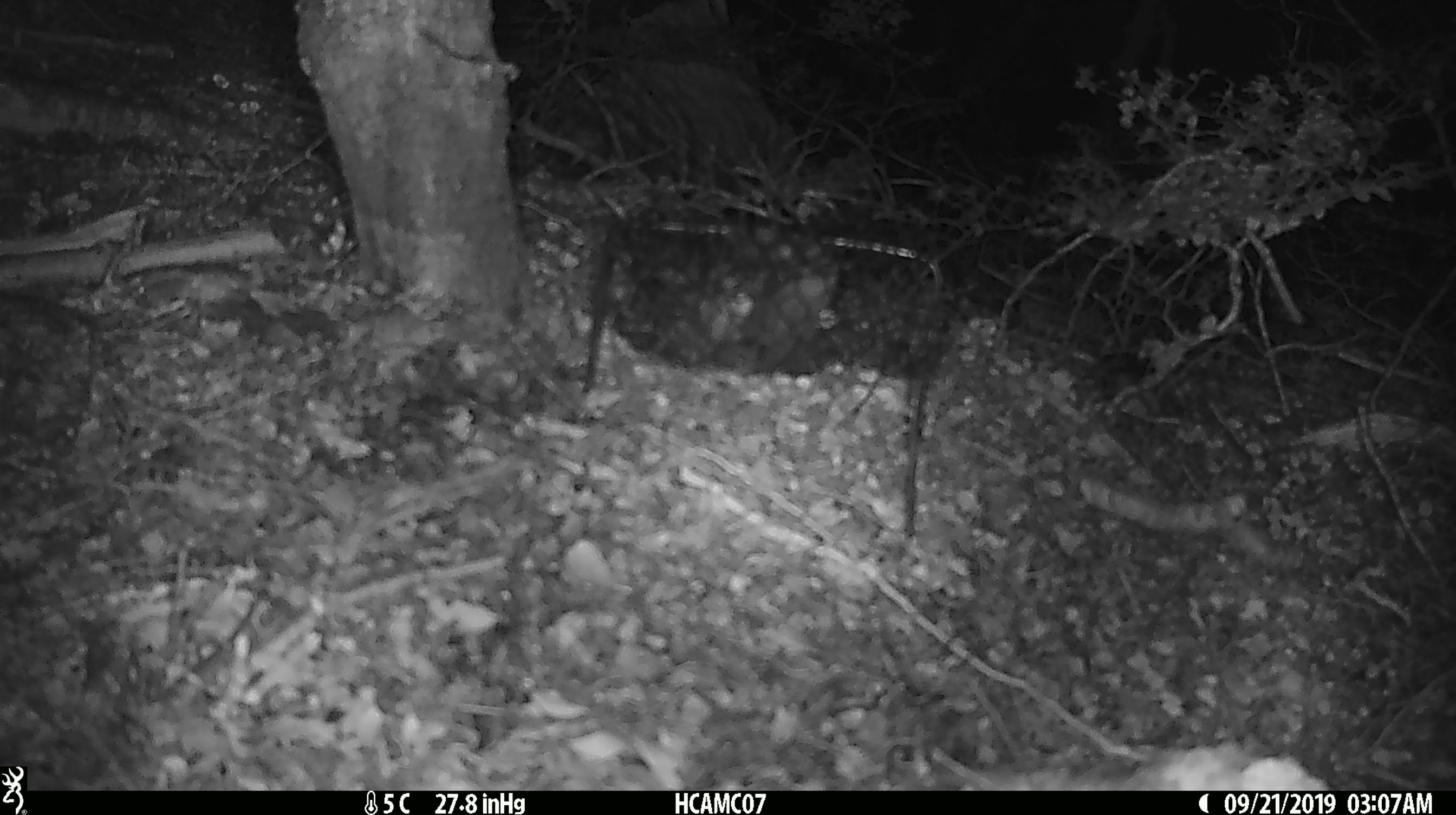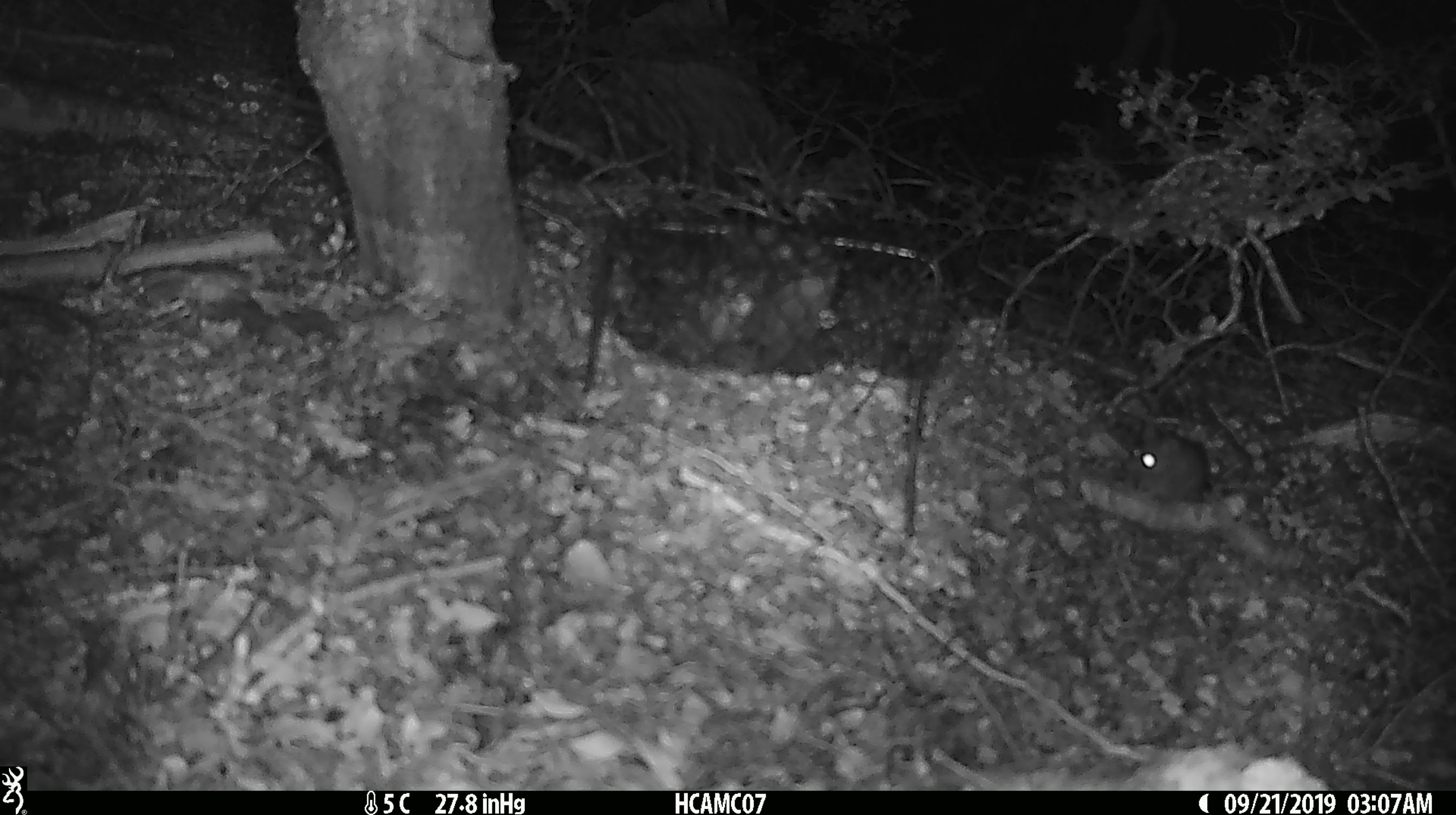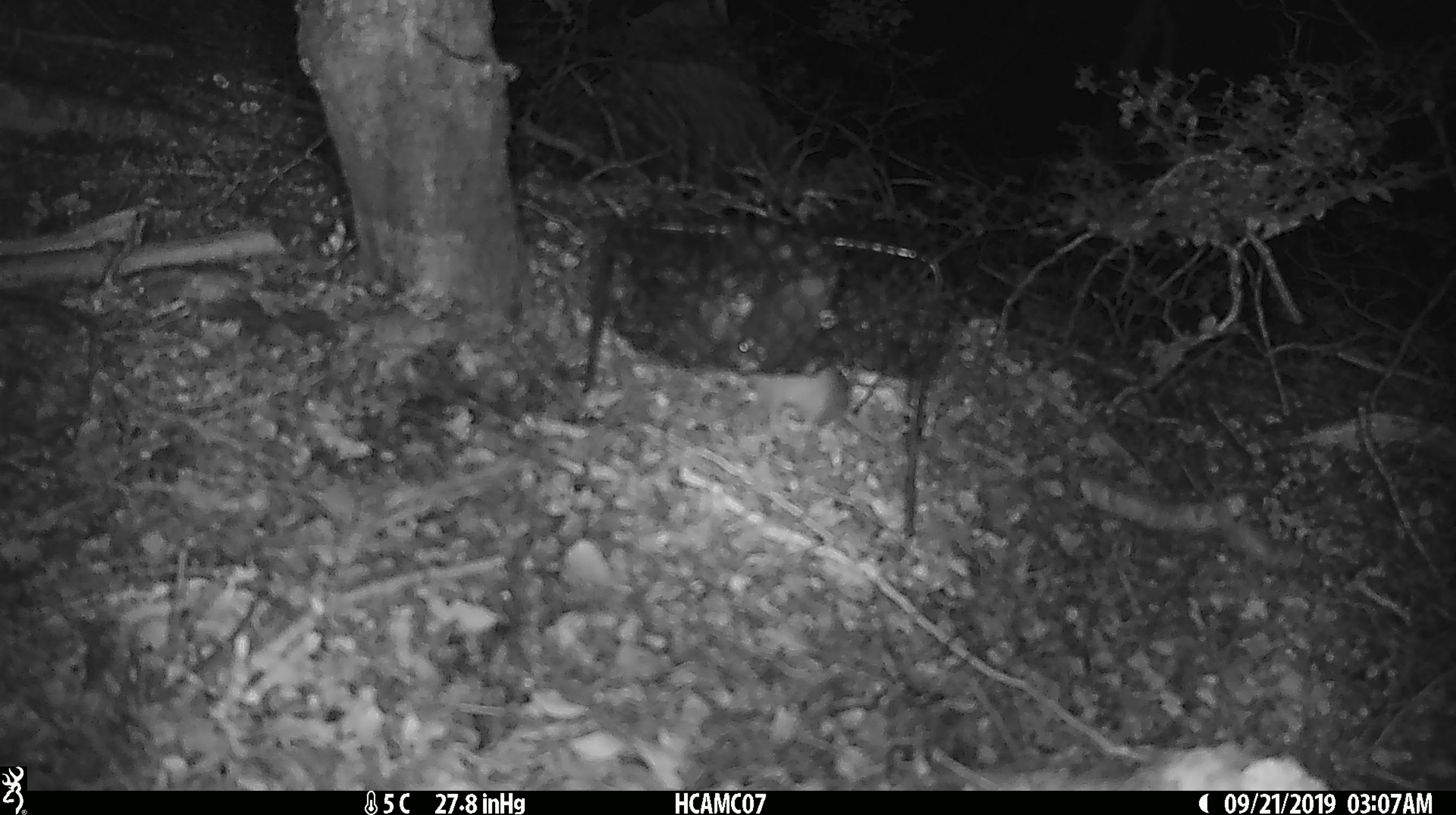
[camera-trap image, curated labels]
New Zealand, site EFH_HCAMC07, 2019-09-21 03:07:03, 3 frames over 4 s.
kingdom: Animalia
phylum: Chordata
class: Mammalia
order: Rodentia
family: Muridae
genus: Mus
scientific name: Mus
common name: mouse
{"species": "mouse (Mus)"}